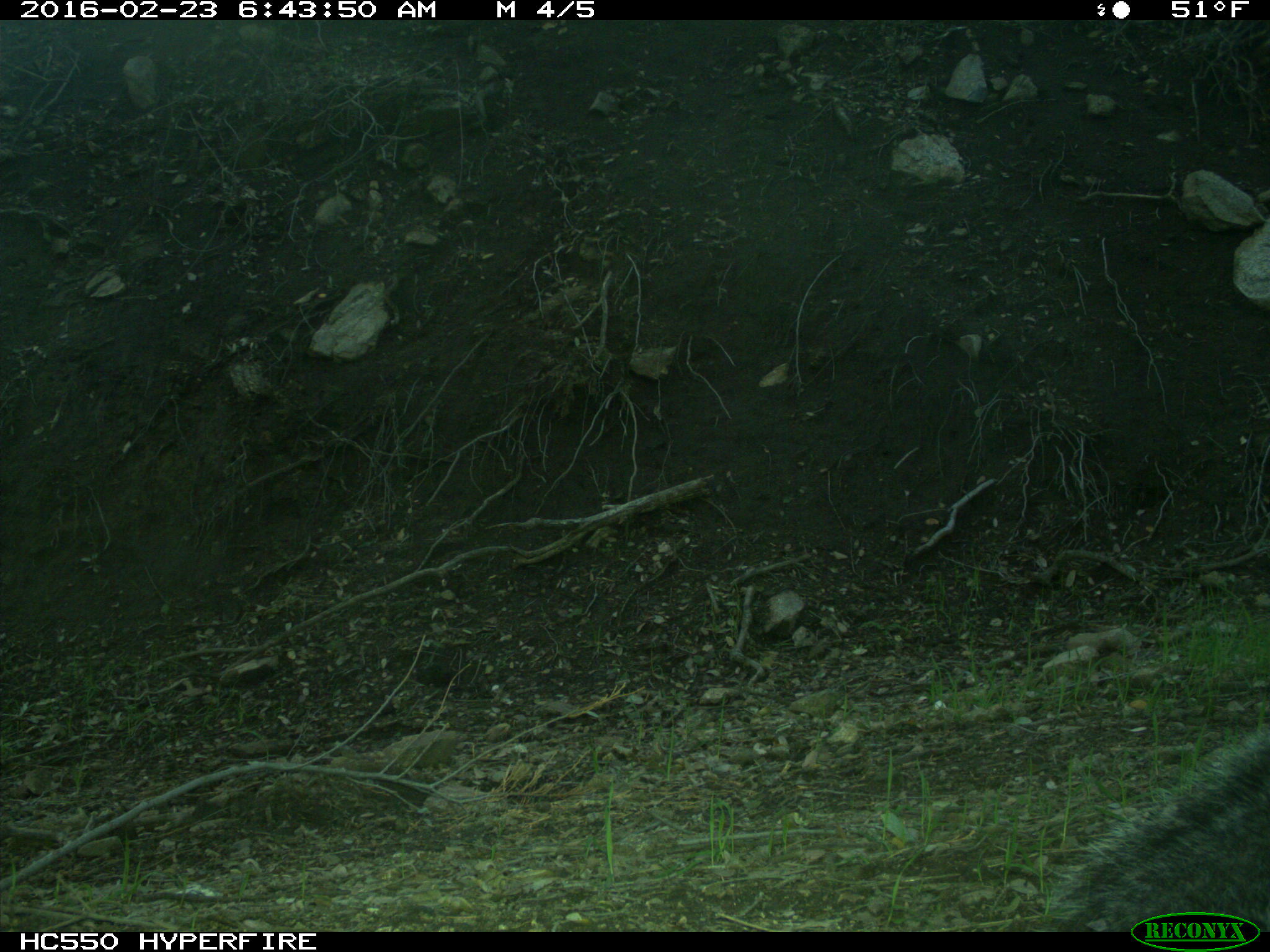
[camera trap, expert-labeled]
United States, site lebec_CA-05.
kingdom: Animalia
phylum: Chordata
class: Mammalia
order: Rodentia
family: Sciuridae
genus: Sciurus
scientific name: Sciurus carolinensis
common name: eastern gray squirrel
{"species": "Sciurus carolinensis (eastern gray squirrel)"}